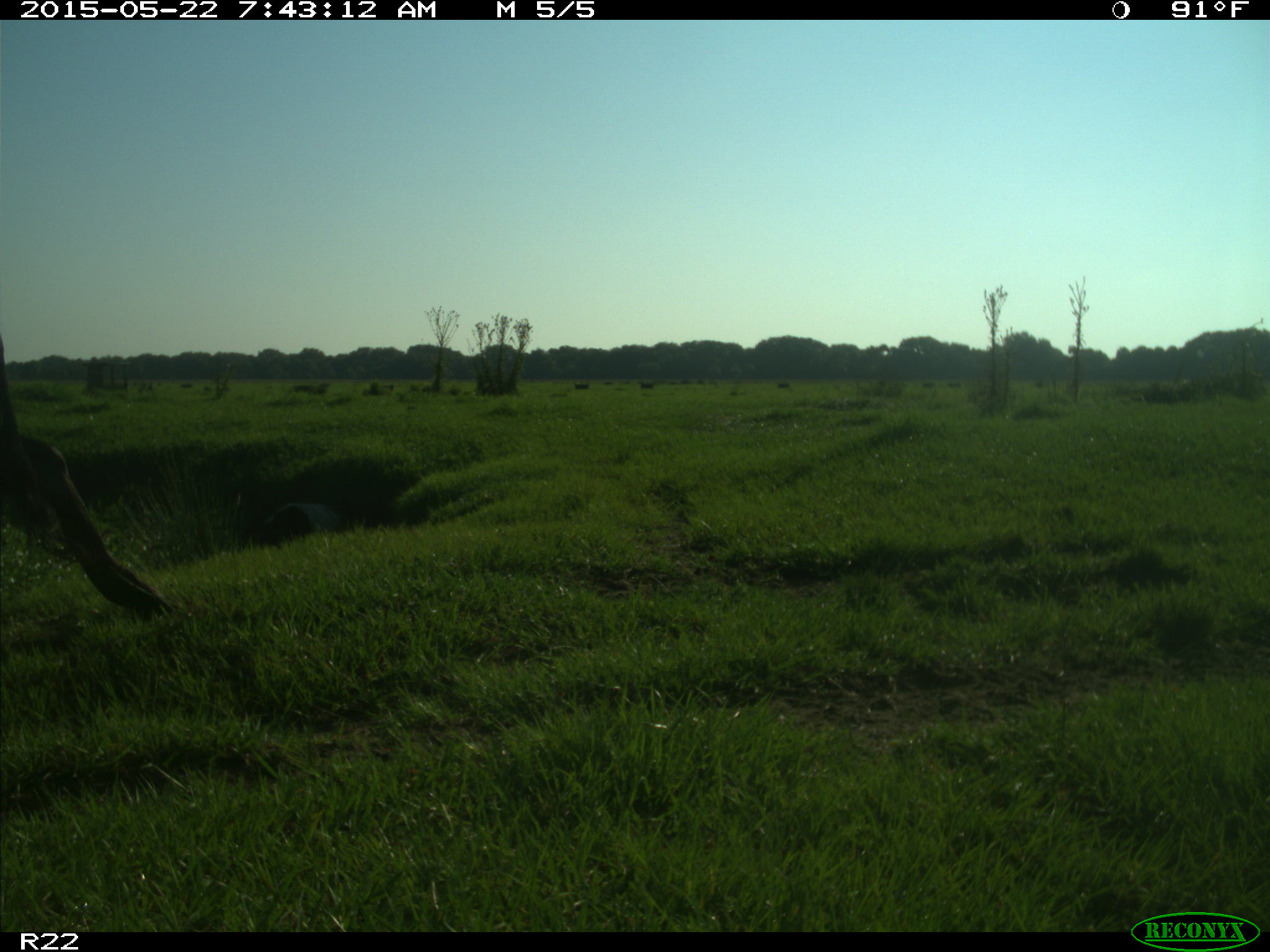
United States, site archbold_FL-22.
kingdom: Animalia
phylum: Chordata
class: Mammalia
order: Artiodactyla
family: Bovidae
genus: Bos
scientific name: Bos taurus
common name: domestic cow